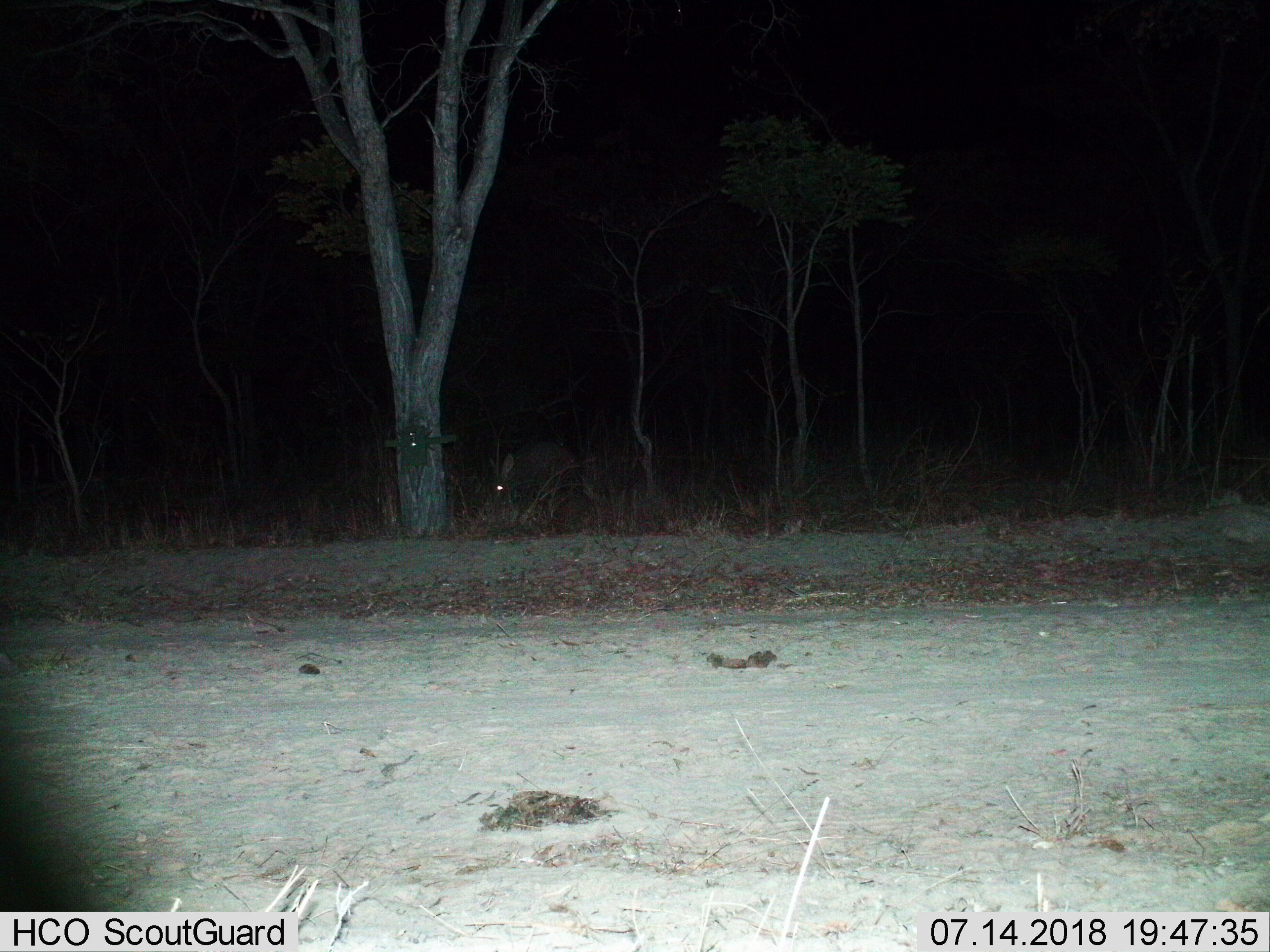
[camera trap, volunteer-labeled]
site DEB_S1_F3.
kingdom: Animalia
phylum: Chordata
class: Mammalia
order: Tubulidentata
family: Orycteropodidae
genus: Orycteropus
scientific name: Orycteropus afer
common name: aardvark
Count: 1.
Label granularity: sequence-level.